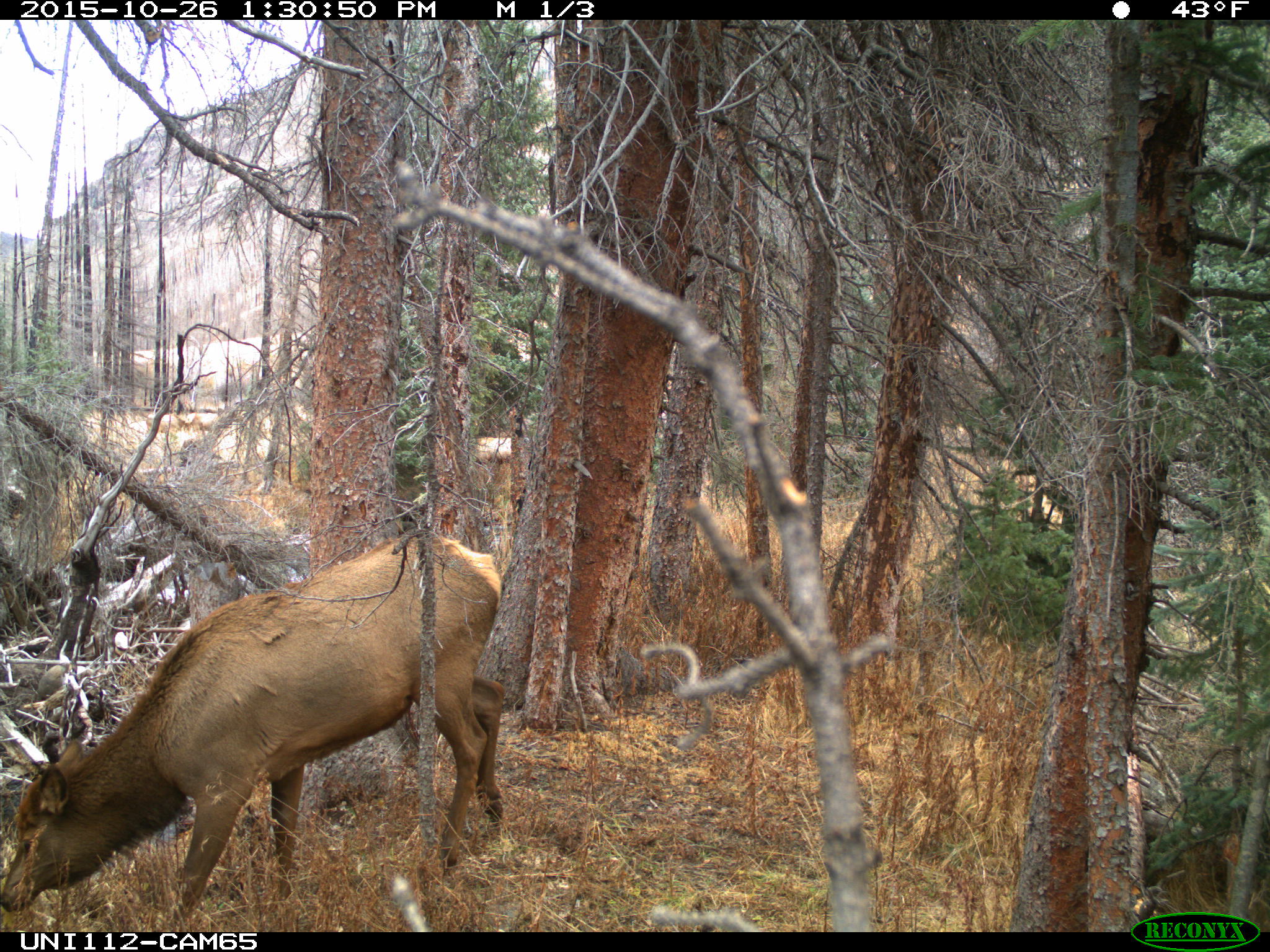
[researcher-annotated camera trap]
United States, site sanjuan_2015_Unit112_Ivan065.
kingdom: Animalia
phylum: Chordata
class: Mammalia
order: Artiodactyla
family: Cervidae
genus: Cervus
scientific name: Cervus elaphus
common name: red deer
Cervus elaphus (red deer).